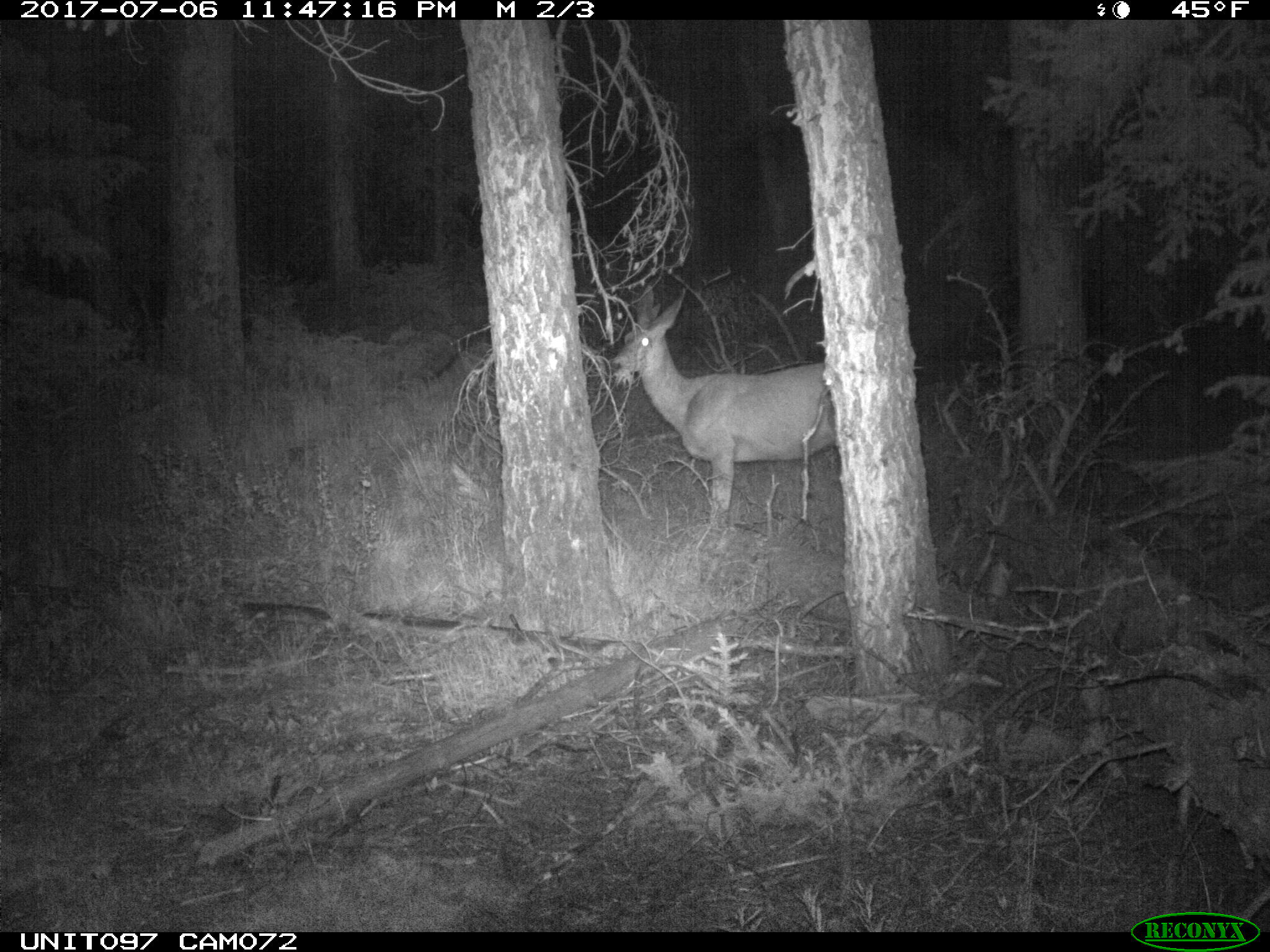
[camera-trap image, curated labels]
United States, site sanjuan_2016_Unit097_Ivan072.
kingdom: Animalia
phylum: Chordata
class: Mammalia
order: Artiodactyla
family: Cervidae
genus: Odocoileus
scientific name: Odocoileus hemionus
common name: mule deer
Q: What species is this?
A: Odocoileus hemionus (mule deer).